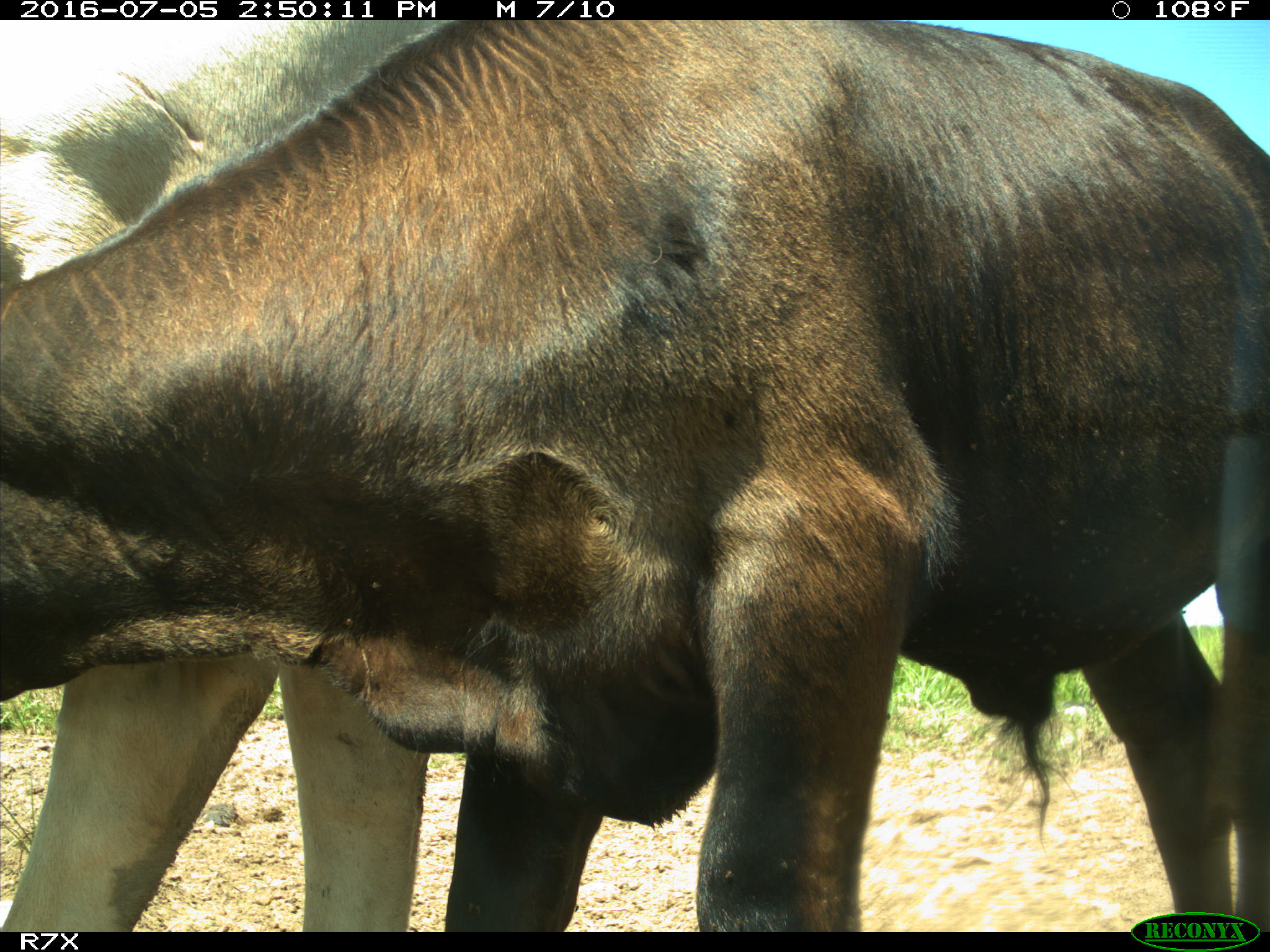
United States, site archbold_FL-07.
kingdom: Animalia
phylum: Chordata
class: Mammalia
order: Artiodactyla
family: Bovidae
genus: Bos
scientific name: Bos taurus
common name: domestic cow